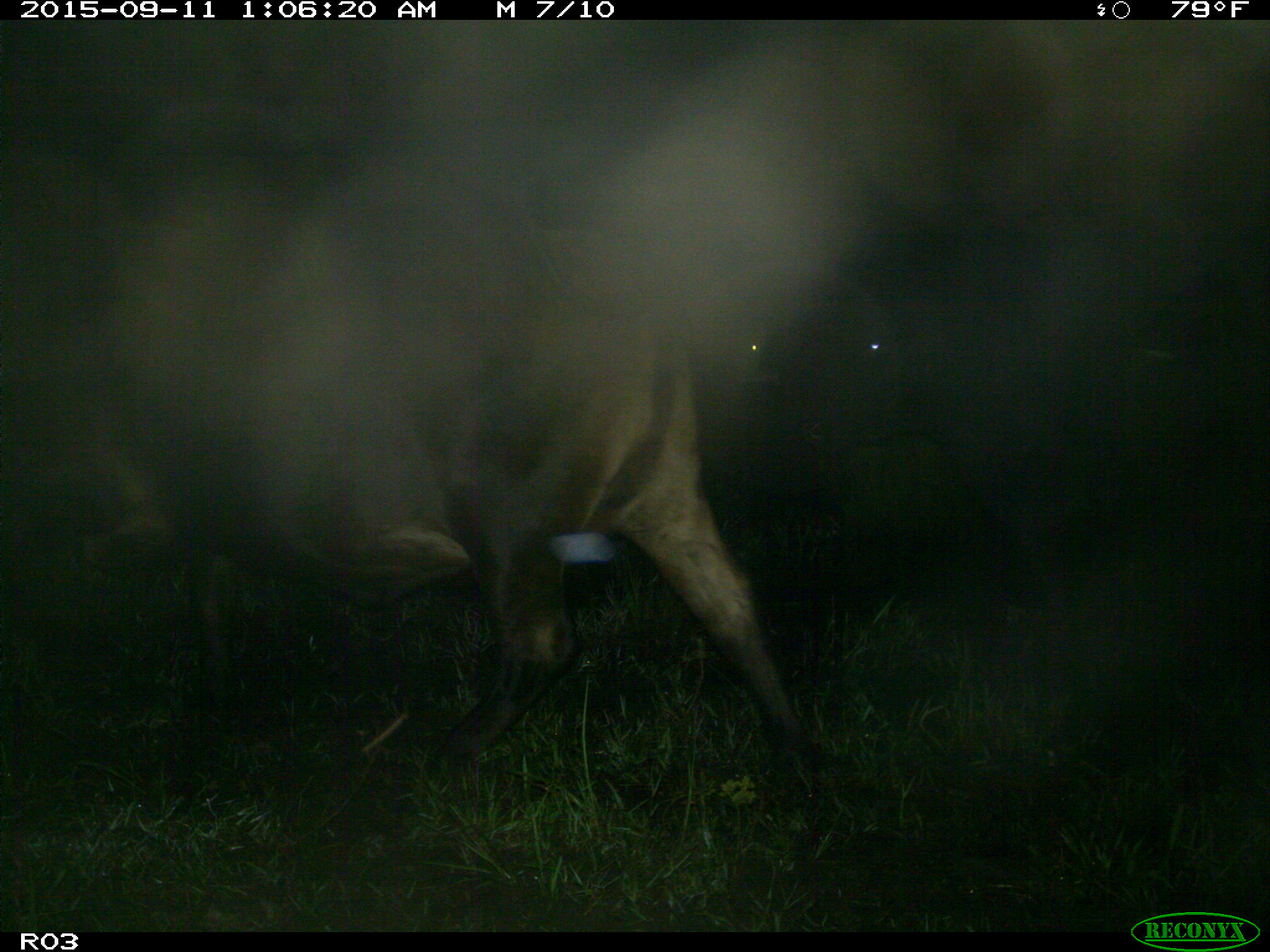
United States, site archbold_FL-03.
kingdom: Animalia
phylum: Chordata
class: Mammalia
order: Artiodactyla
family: Bovidae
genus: Bos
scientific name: Bos taurus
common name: domestic cow